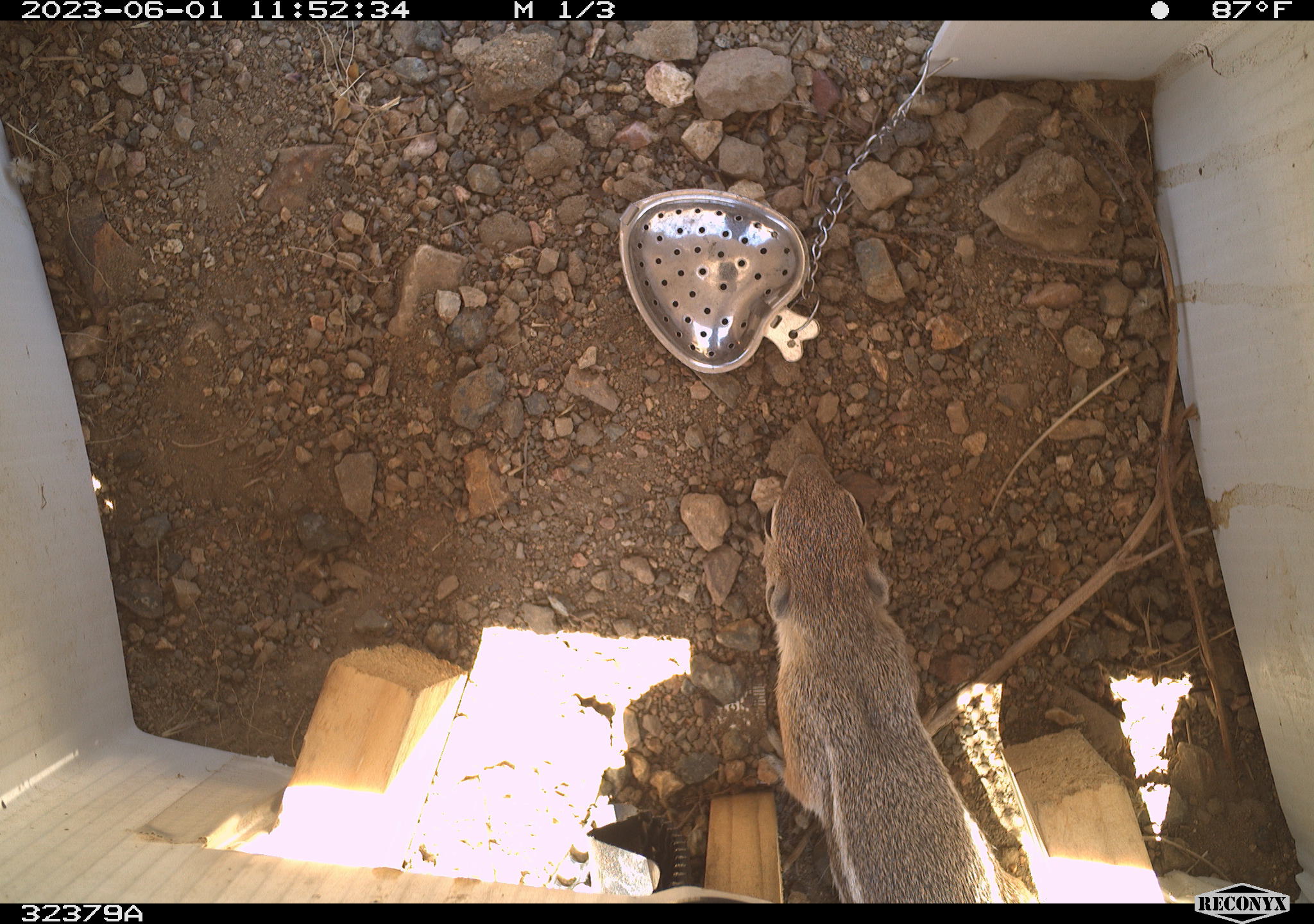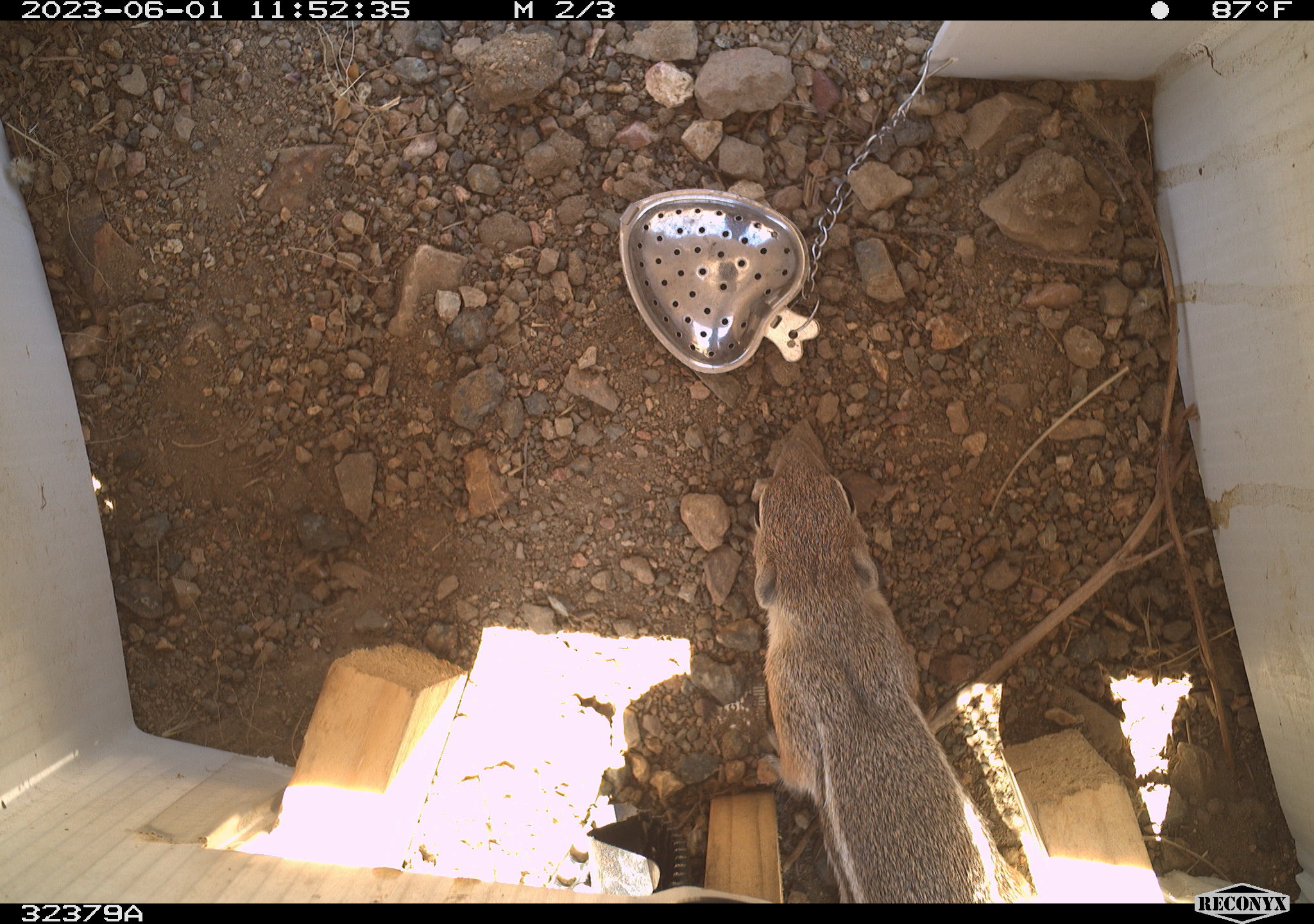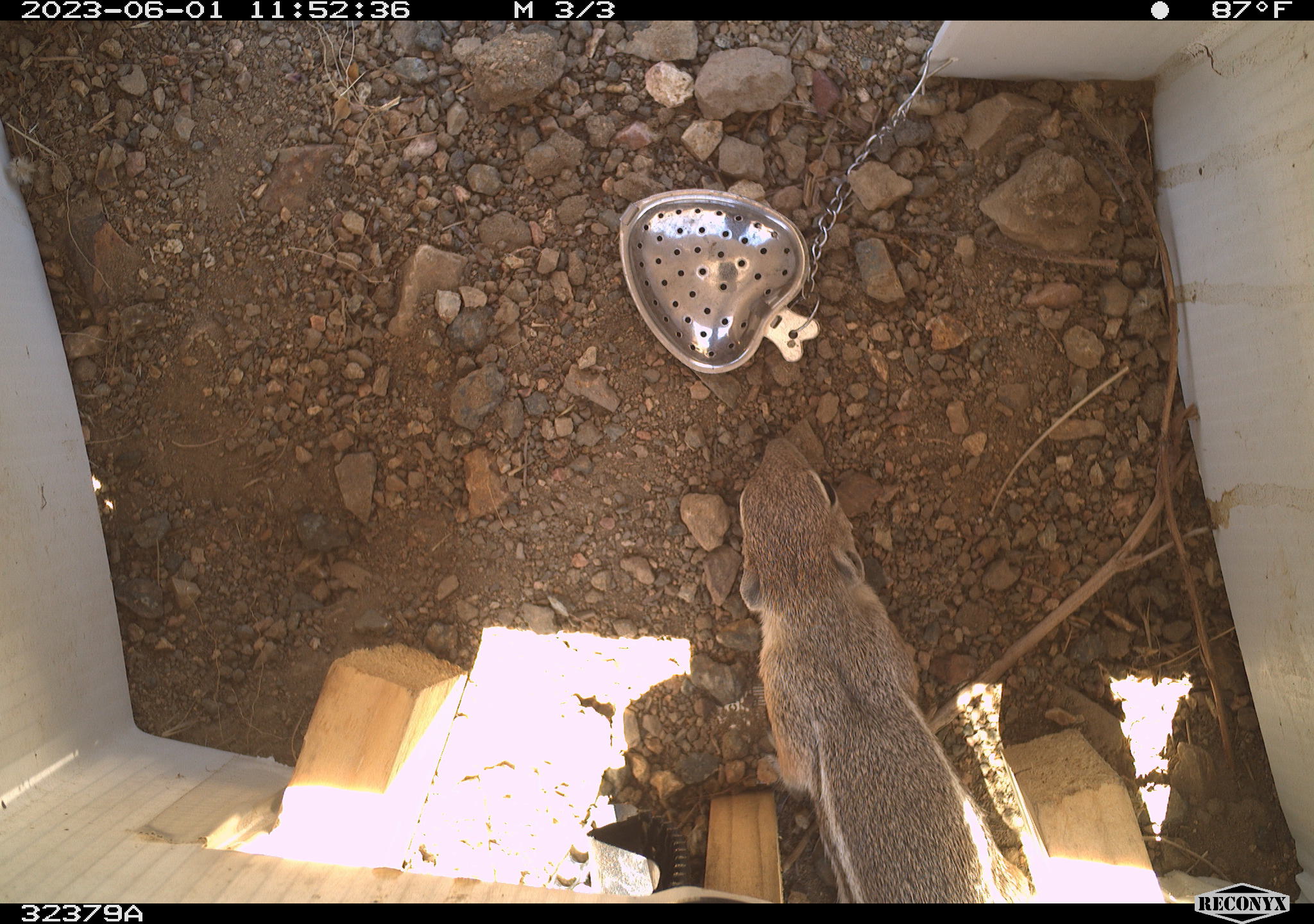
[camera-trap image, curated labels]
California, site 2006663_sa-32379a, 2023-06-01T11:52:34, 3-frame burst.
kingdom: Animalia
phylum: Chordata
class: Mammalia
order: Rodentia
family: Sciuridae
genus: Ammospermophilus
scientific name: Ammospermophilus leucurus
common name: white-tailed antelope squirrel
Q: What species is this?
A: White-tailed antelope squirrel (Ammospermophilus leucurus).